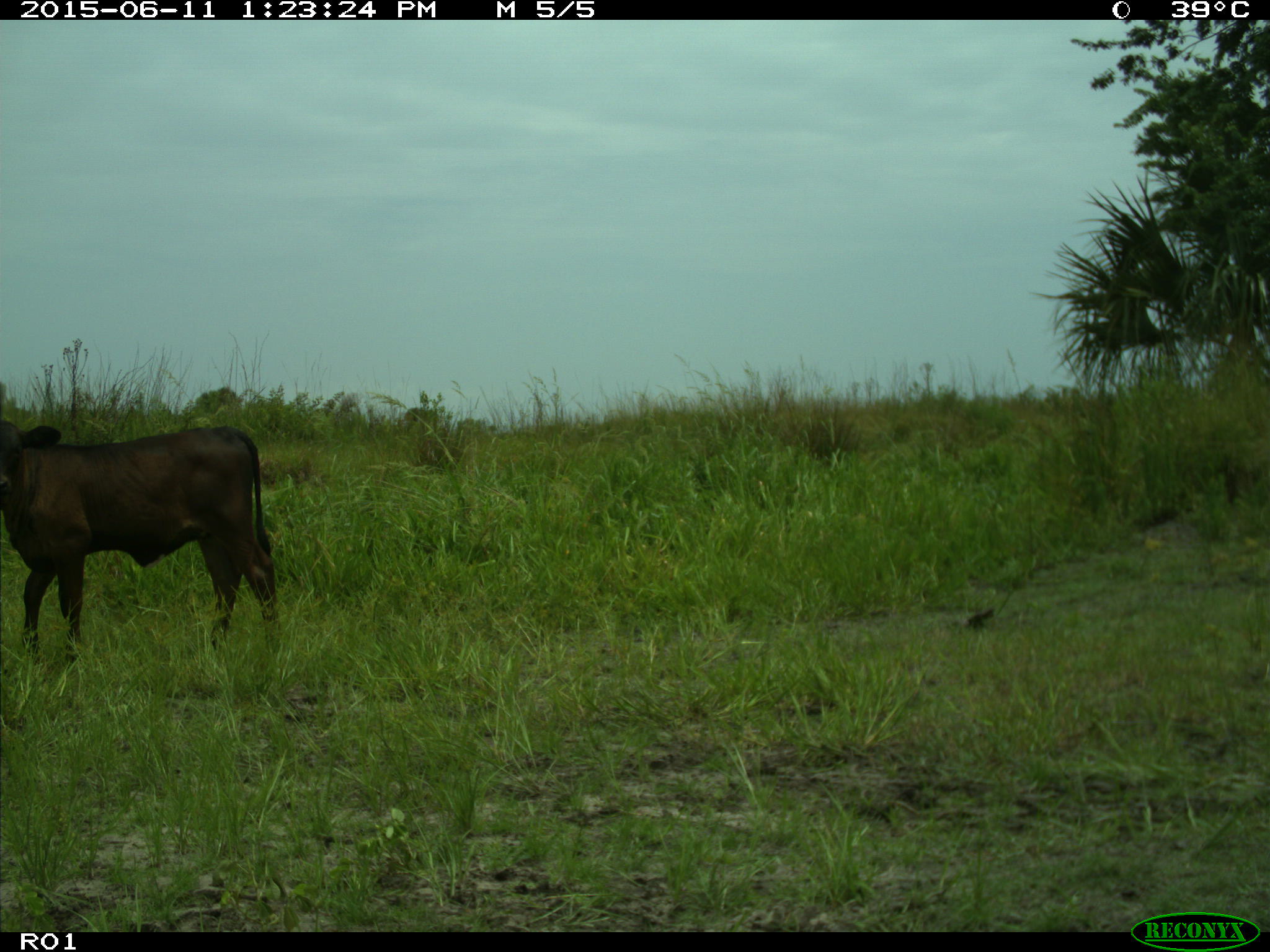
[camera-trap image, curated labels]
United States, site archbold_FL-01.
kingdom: Animalia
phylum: Chordata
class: Mammalia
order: Artiodactyla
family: Bovidae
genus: Bos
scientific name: Bos taurus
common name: domestic cow